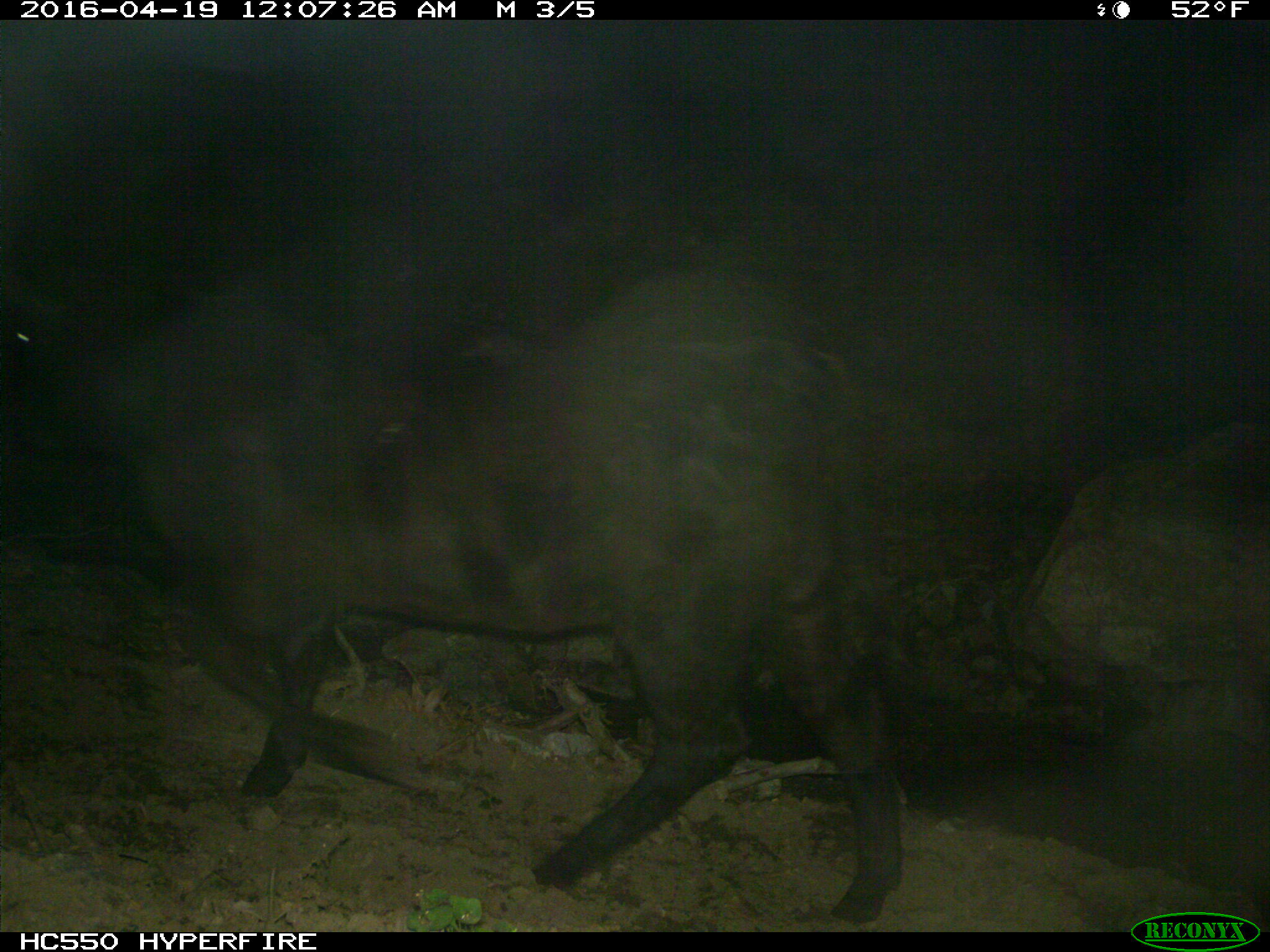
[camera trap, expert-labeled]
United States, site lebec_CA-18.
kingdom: Animalia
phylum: Chordata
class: Mammalia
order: Artiodactyla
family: Bovidae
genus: Bos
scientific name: Bos taurus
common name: domestic cow